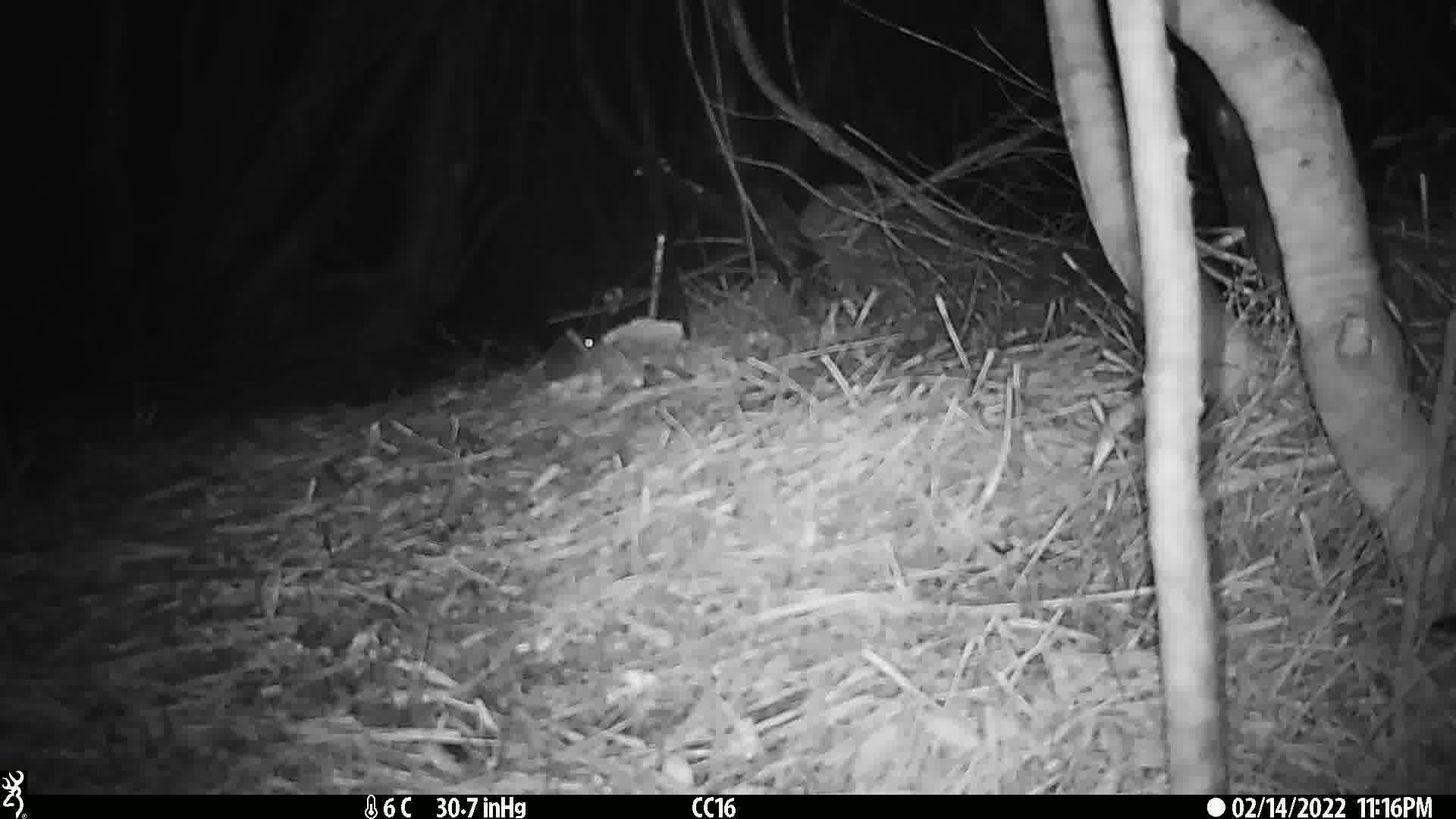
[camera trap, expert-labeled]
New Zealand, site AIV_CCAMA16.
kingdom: Animalia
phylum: Chordata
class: Mammalia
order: Rodentia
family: Muridae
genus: Mus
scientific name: Mus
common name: mouse